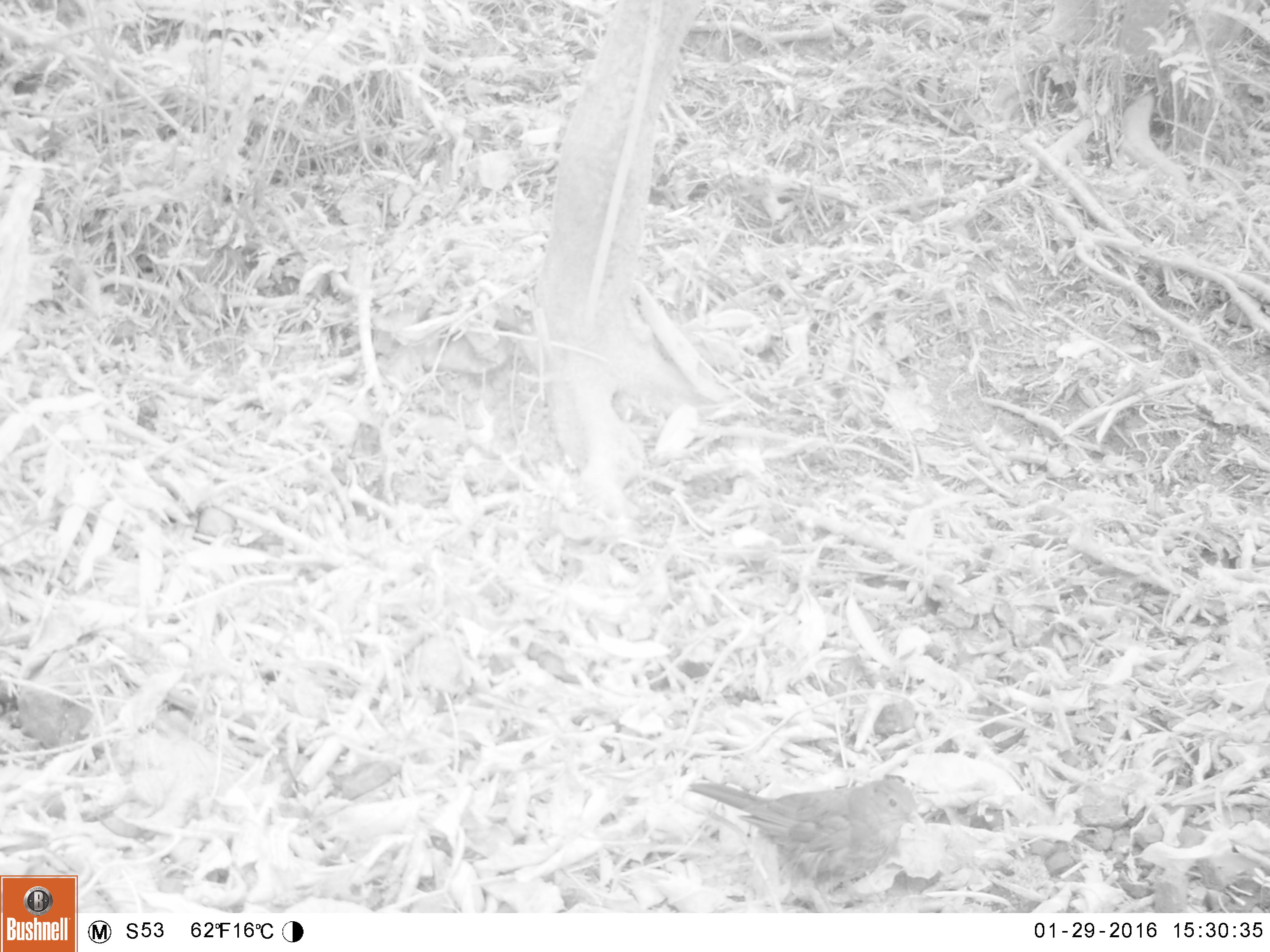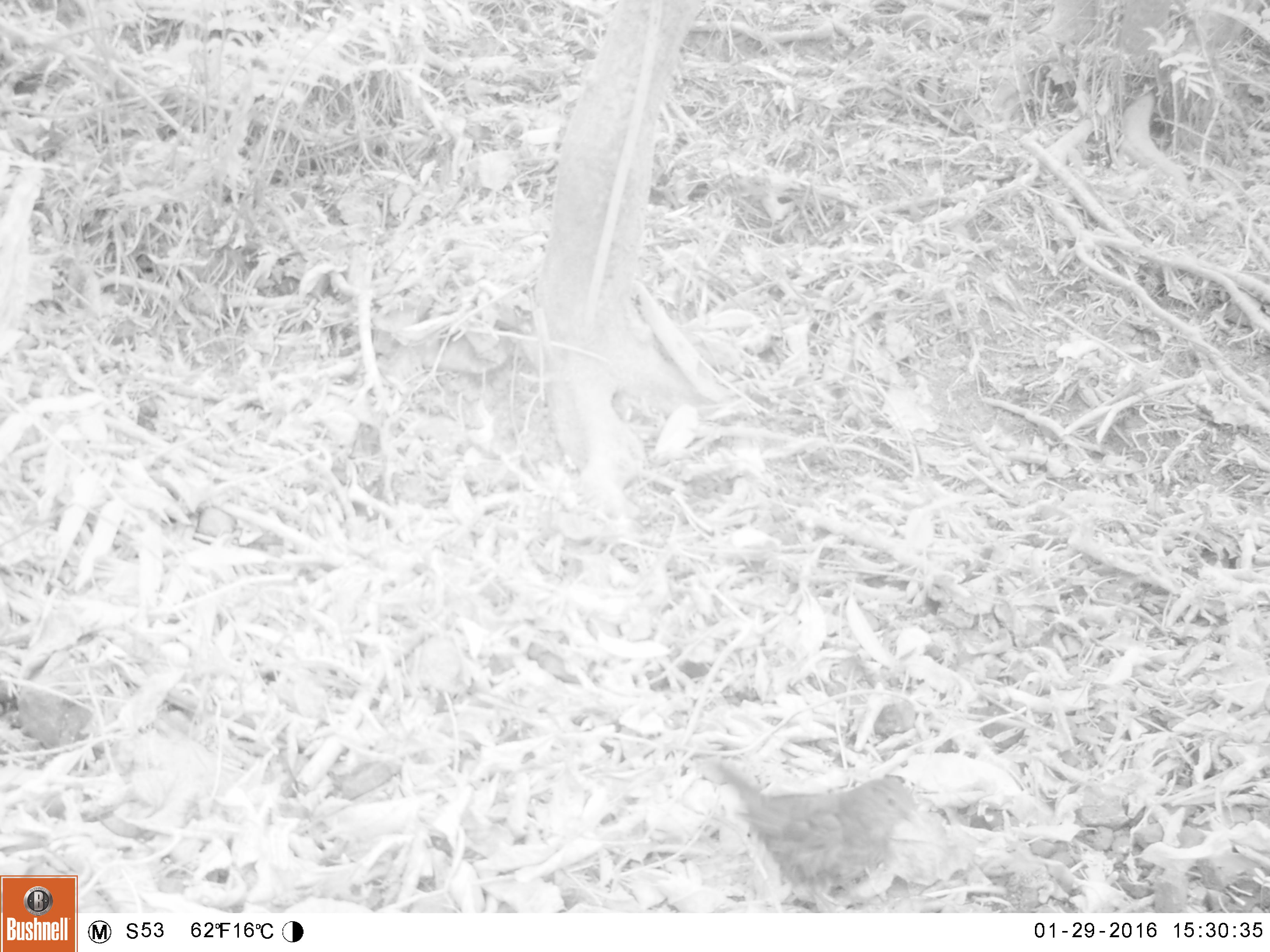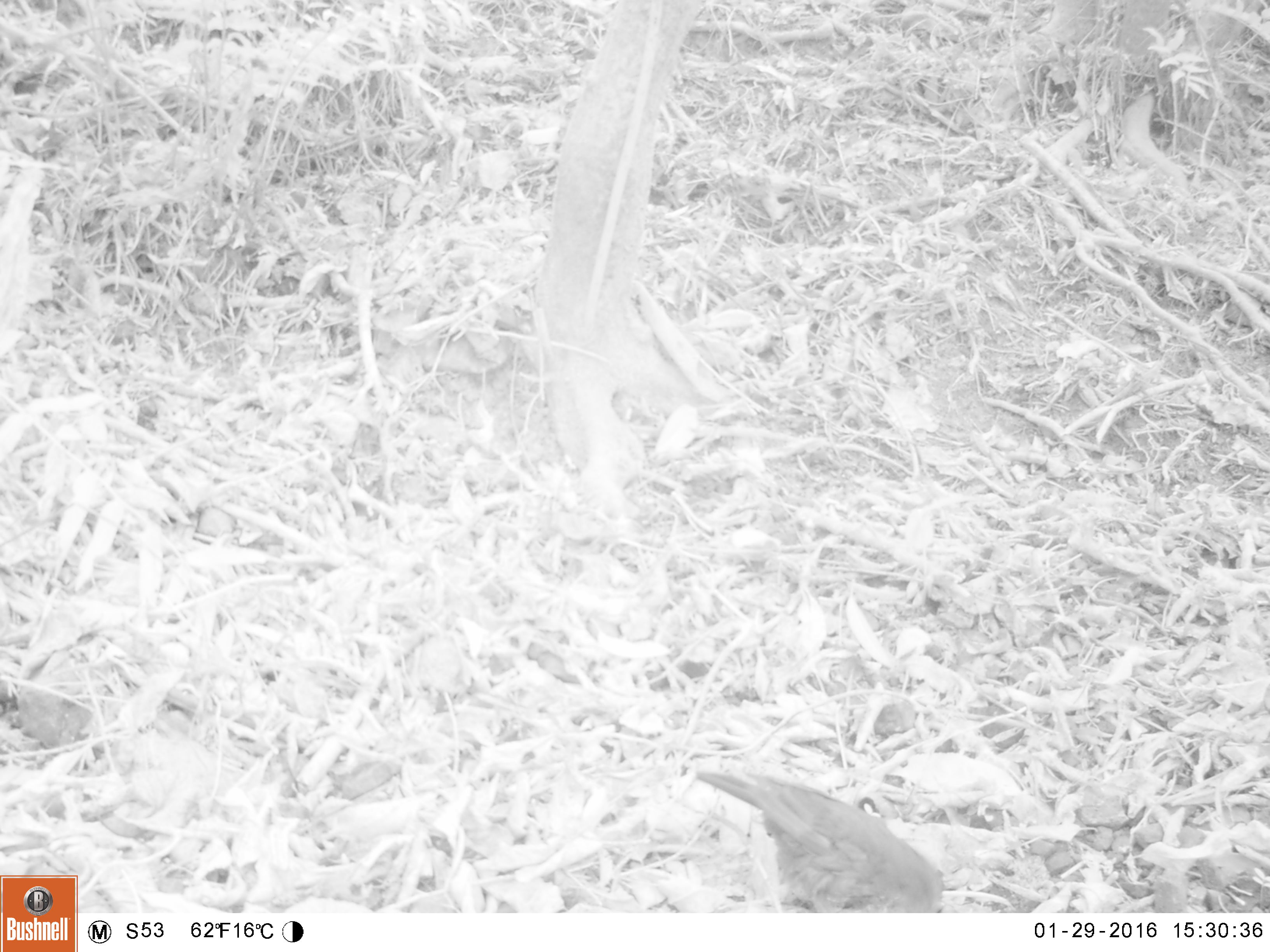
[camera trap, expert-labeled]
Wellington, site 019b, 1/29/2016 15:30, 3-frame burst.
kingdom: Animalia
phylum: Chordata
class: Aves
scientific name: Aves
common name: bird